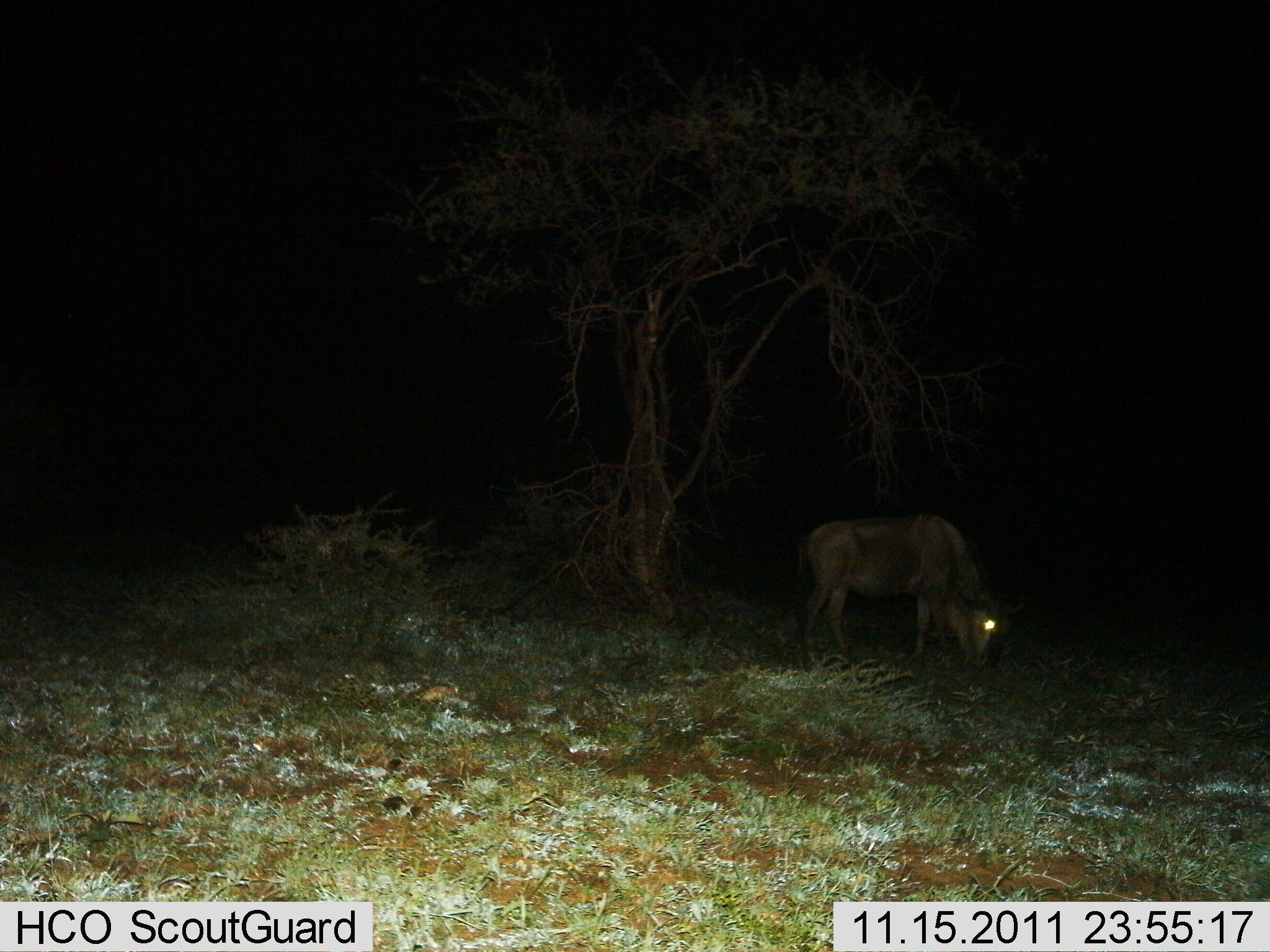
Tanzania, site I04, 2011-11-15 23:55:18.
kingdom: Animalia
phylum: Chordata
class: Mammalia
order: Artiodactyla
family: Bovidae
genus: Connochaetes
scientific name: Connochaetes taurinus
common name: blue wildebeest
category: wildebeest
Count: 1.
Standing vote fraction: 18%.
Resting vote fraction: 0%.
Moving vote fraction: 0%.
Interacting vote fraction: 0%.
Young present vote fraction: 0%.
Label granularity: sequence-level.